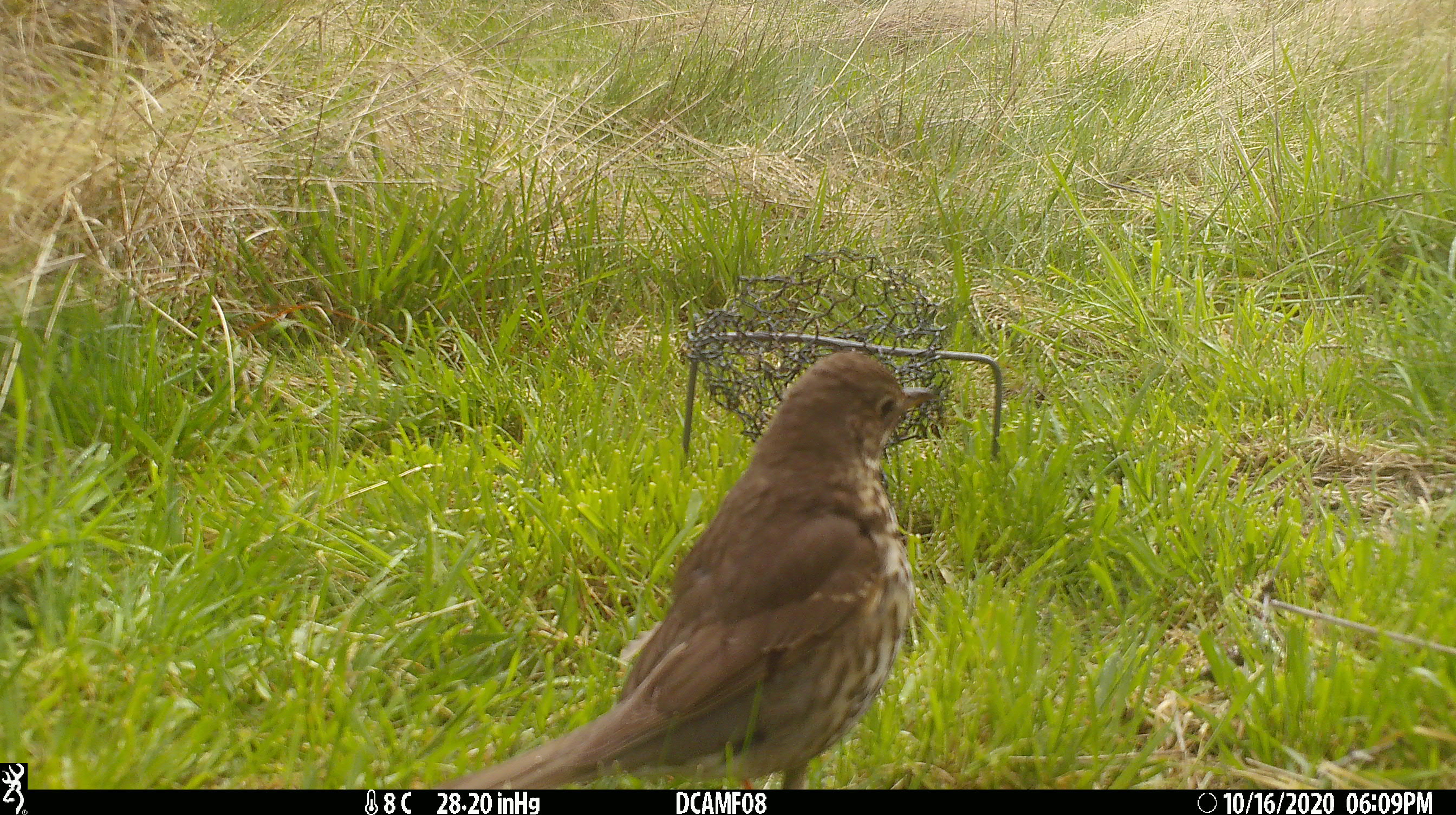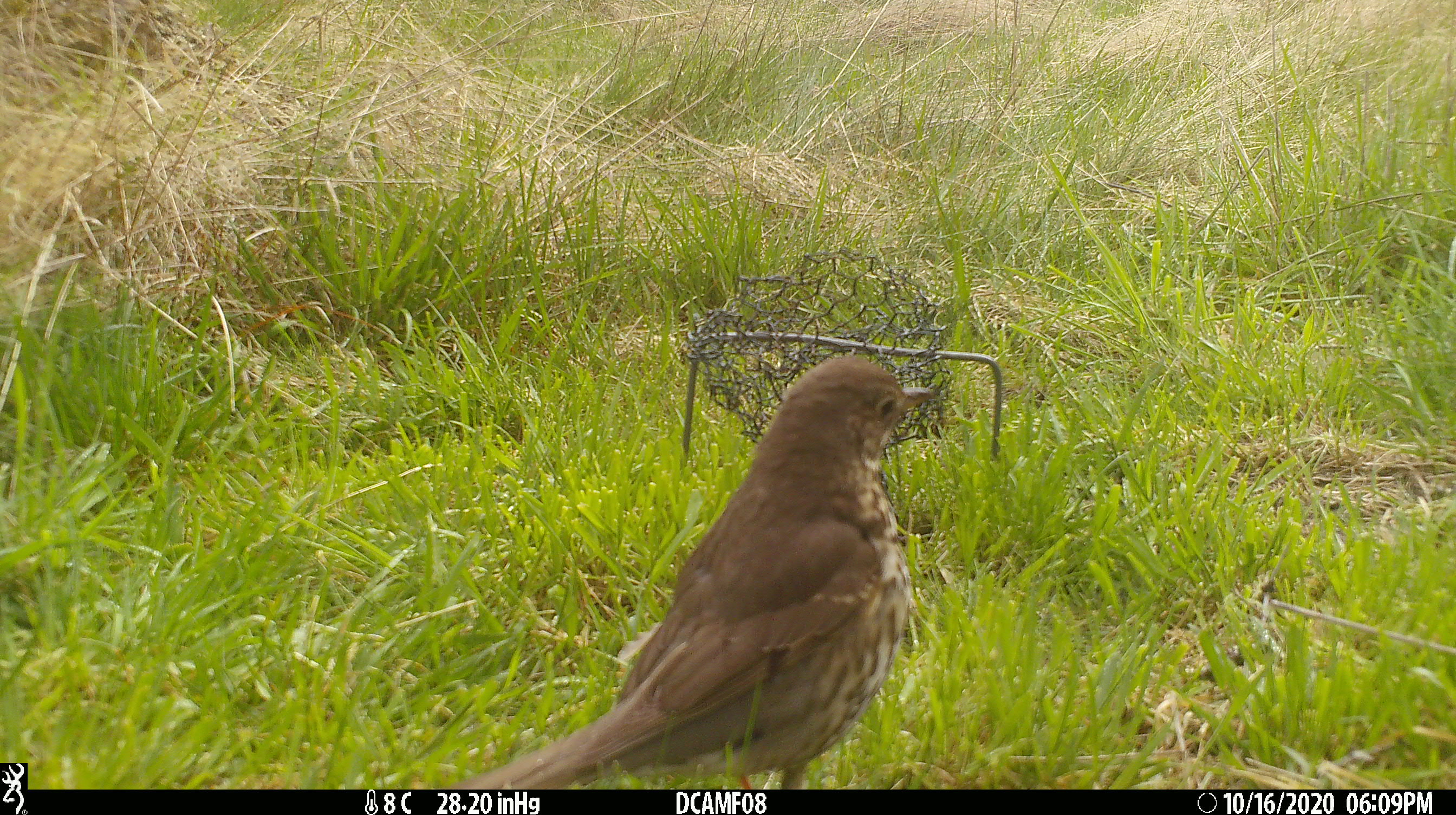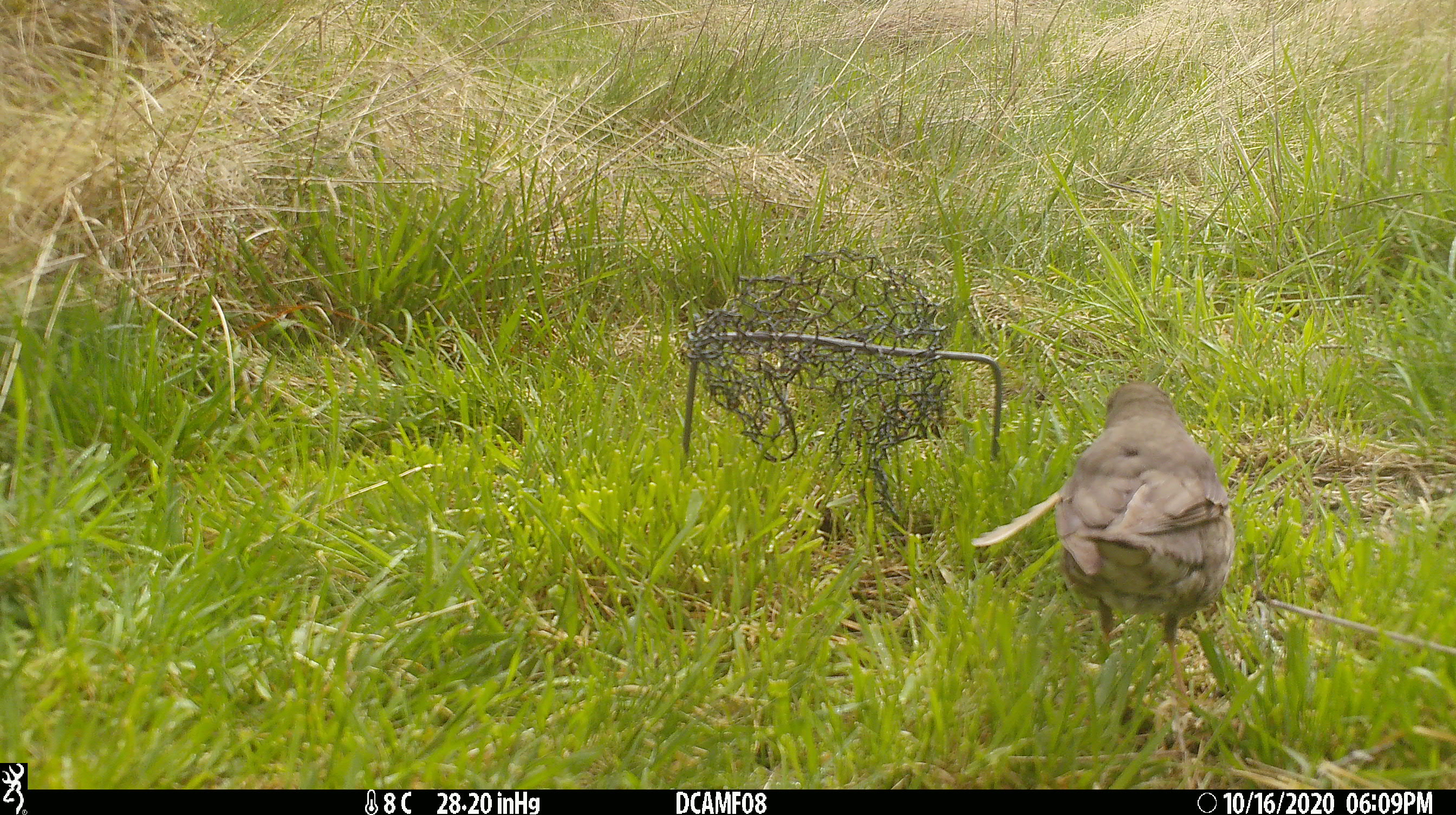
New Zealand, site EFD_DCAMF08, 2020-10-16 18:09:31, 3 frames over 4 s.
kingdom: Animalia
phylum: Chordata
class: Aves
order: Passeriformes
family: Turdidae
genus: Turdus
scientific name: Turdus philomelos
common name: song thrush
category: thrush